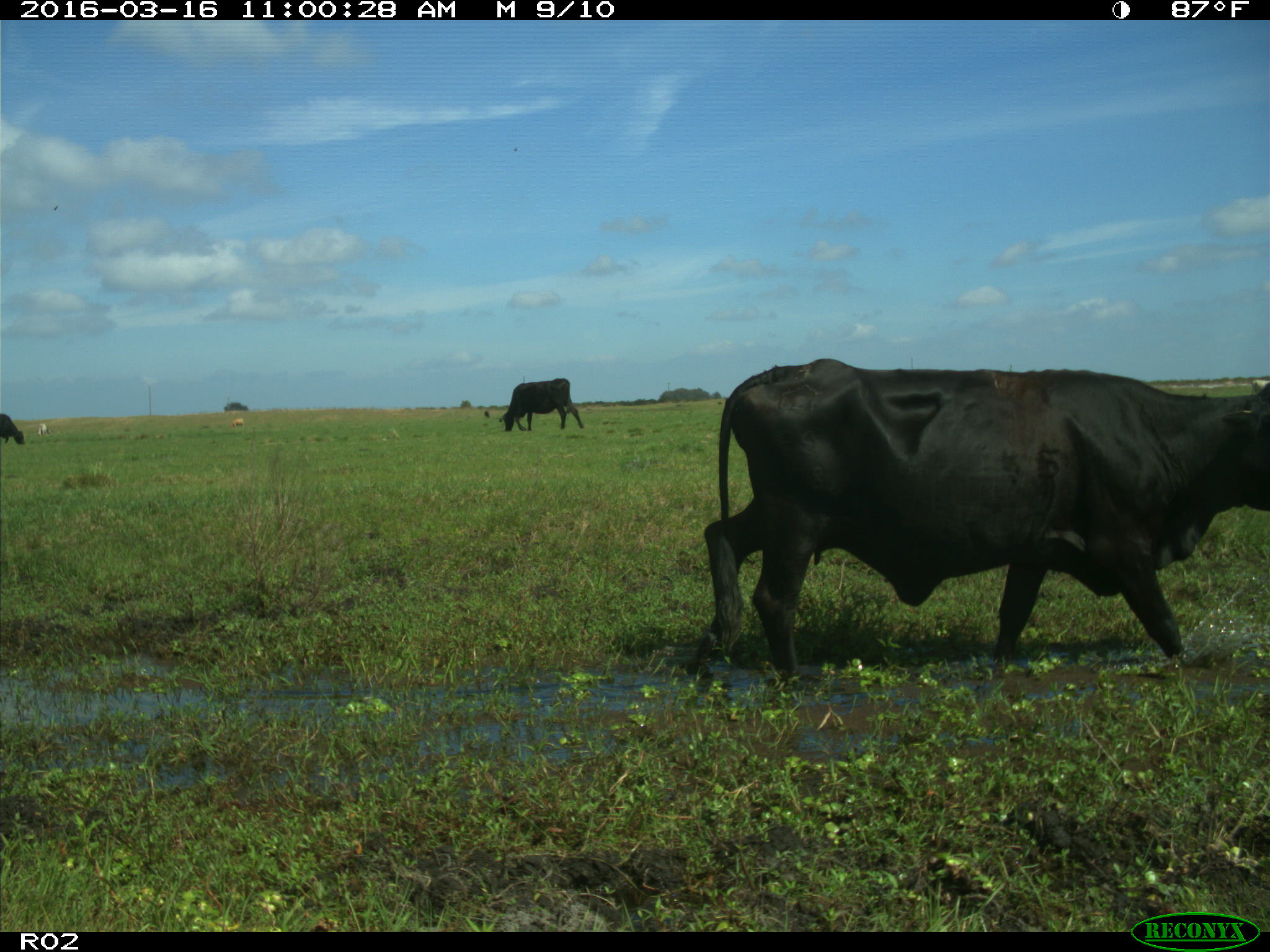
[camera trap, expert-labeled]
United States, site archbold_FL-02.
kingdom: Animalia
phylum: Chordata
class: Mammalia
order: Artiodactyla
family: Bovidae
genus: Bos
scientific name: Bos taurus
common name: domestic cow